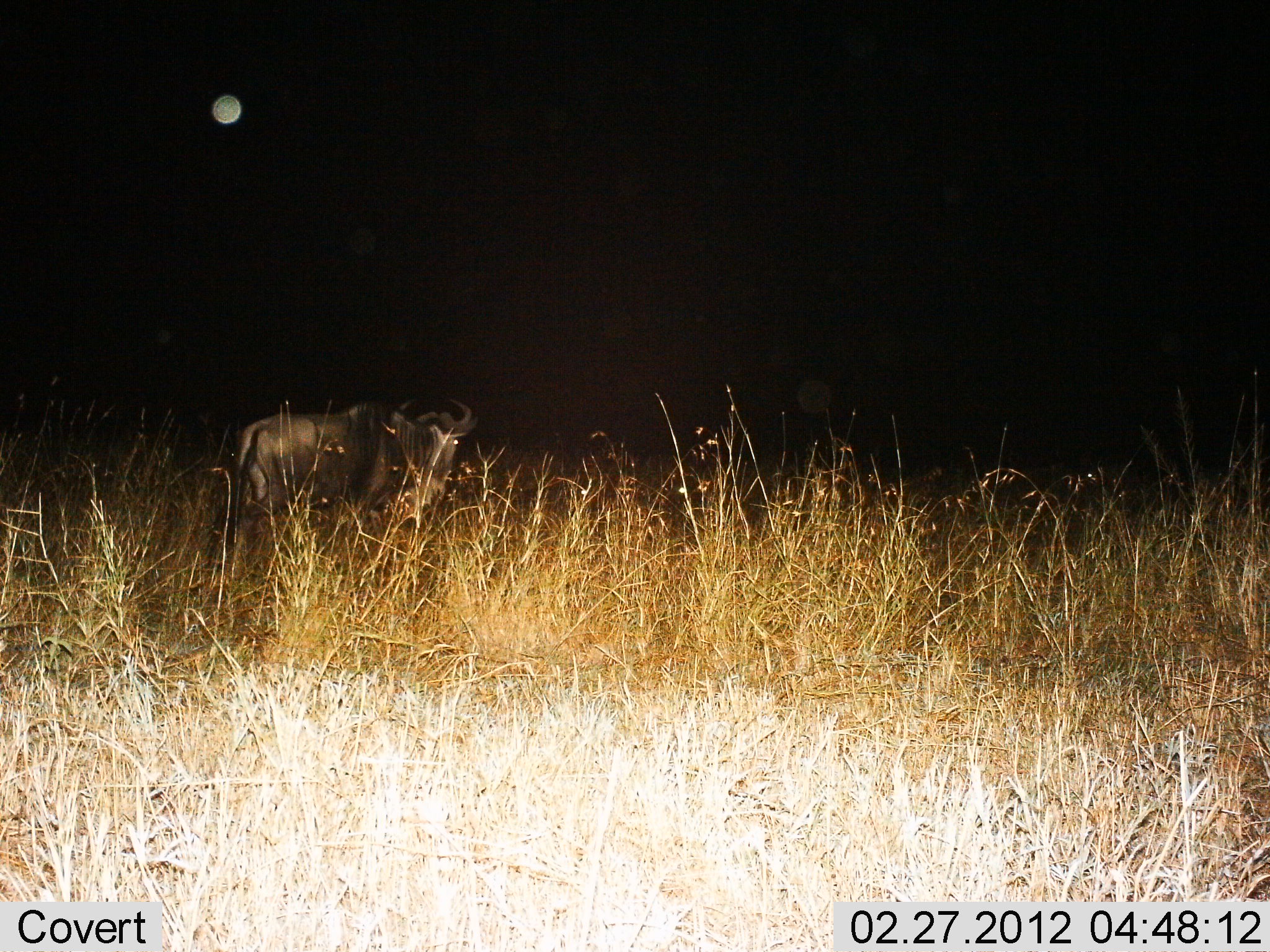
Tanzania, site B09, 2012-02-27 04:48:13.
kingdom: Animalia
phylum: Chordata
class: Mammalia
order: Artiodactyla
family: Bovidae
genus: Connochaetes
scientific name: Connochaetes taurinus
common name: blue wildebeest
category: wildebeest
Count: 1.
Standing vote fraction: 59%.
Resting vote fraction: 5%.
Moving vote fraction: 41%.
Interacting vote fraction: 0%.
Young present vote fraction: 0%.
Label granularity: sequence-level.